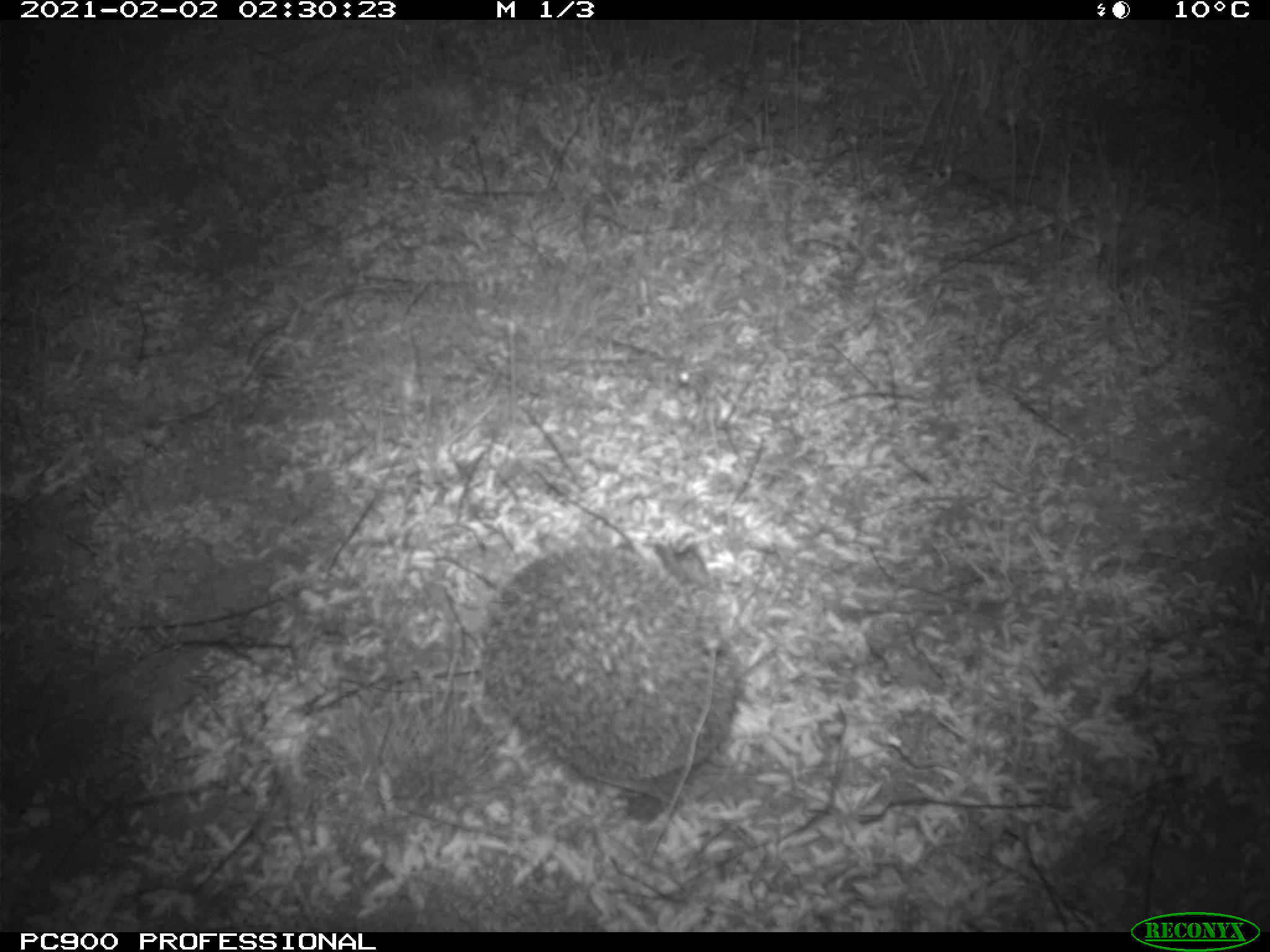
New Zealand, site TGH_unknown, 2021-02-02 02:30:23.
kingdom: Animalia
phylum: Chordata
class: Mammalia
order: Eulipotyphla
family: Erinaceidae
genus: Erinaceus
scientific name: Erinaceus europaeus europaeus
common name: european hedgehog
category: hedgehog